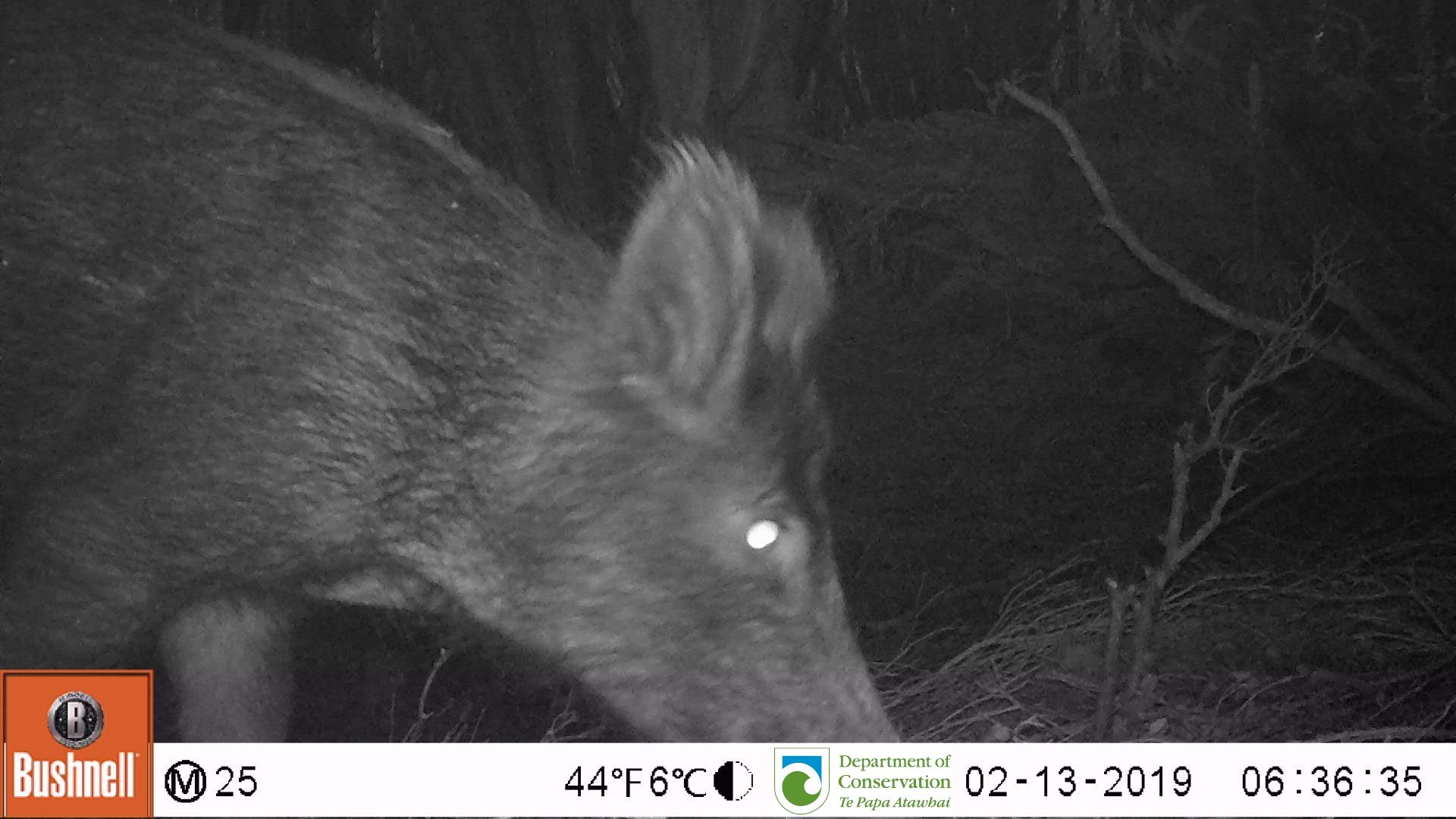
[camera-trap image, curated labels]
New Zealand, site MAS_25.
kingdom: Animalia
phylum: Chordata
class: Mammalia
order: Artiodactyla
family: Suidae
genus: Sus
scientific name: Sus scrofa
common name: pig